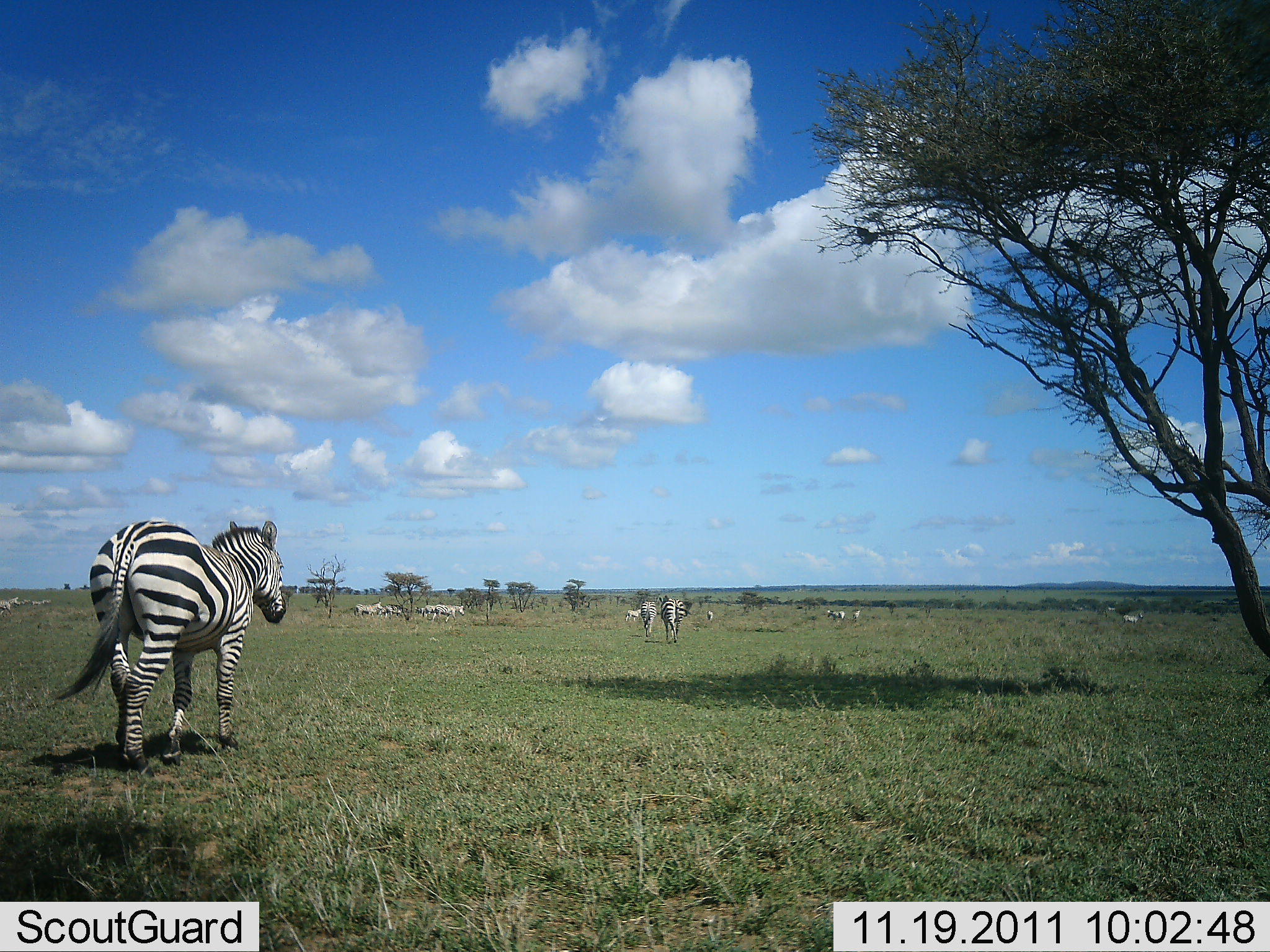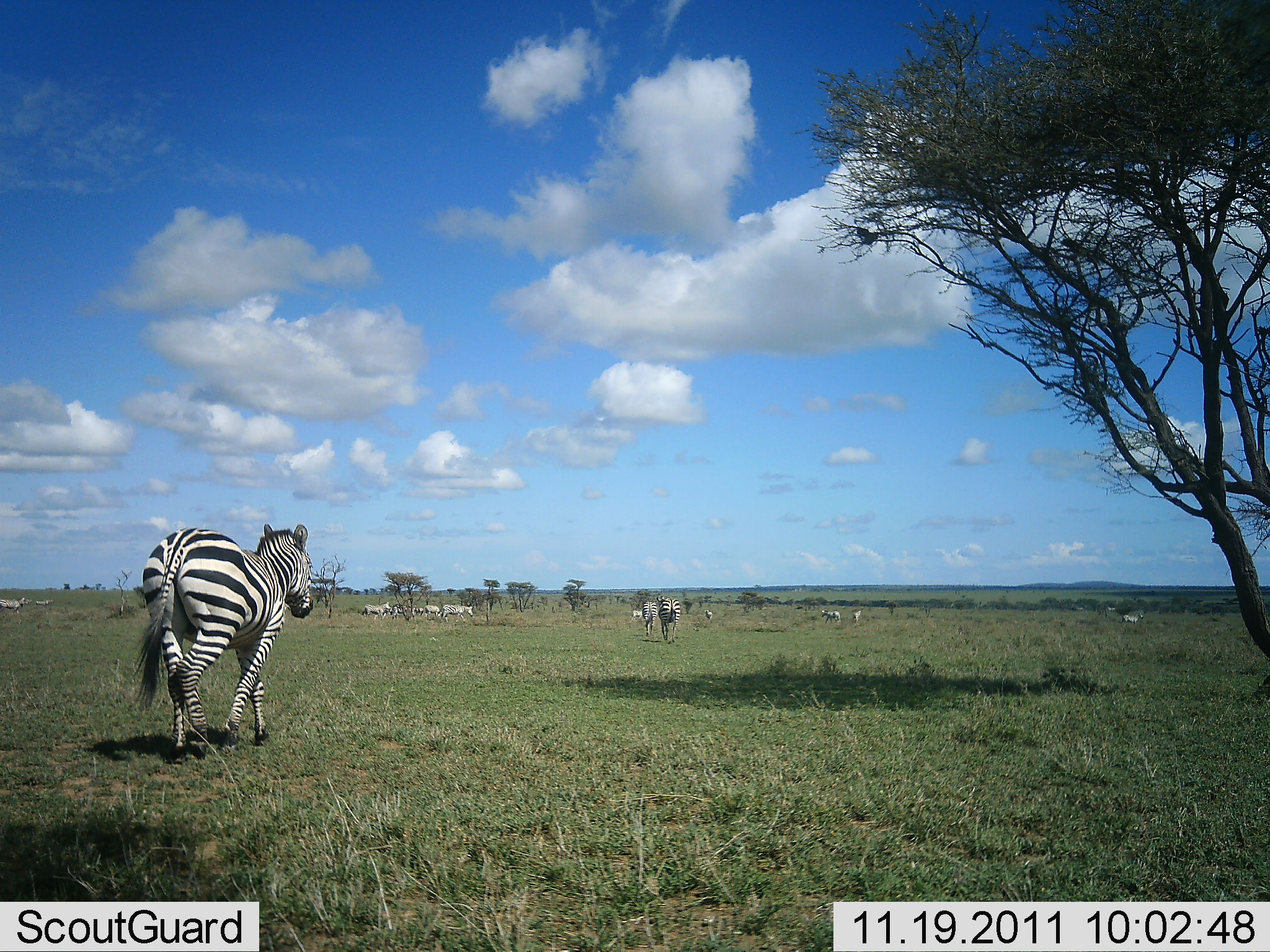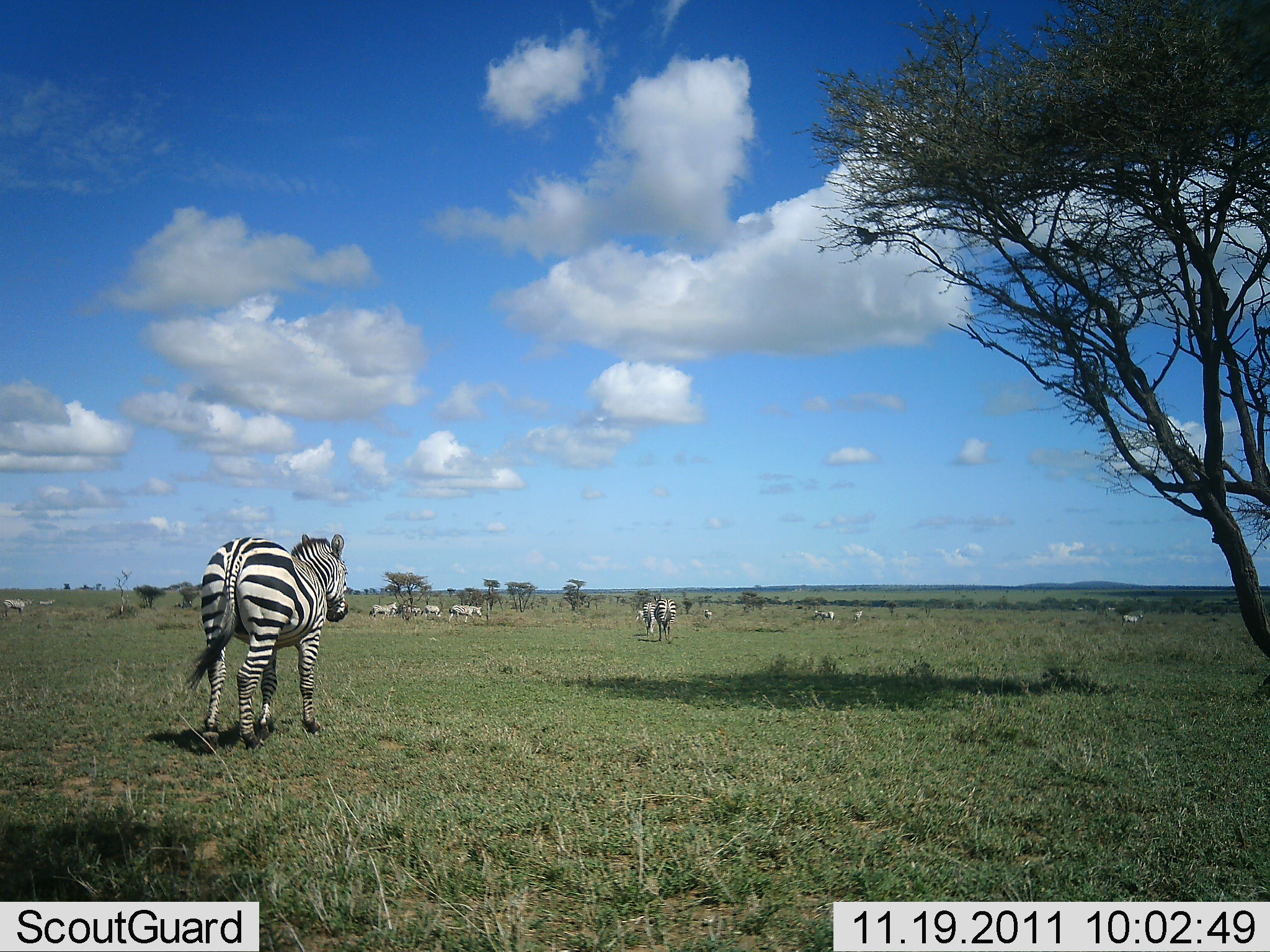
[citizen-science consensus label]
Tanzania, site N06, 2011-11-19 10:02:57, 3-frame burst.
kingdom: Animalia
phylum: Chordata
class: Mammalia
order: Perissodactyla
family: Equidae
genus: Equus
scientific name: Equus quagga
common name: plains zebra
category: zebra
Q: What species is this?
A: Zebra (plains zebra) (Equus quagga).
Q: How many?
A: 11-50.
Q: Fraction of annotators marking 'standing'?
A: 25%.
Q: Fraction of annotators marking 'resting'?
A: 8%.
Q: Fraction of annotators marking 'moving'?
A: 92%.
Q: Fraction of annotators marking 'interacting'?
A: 0%.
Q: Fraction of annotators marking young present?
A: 0%.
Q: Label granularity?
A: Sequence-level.